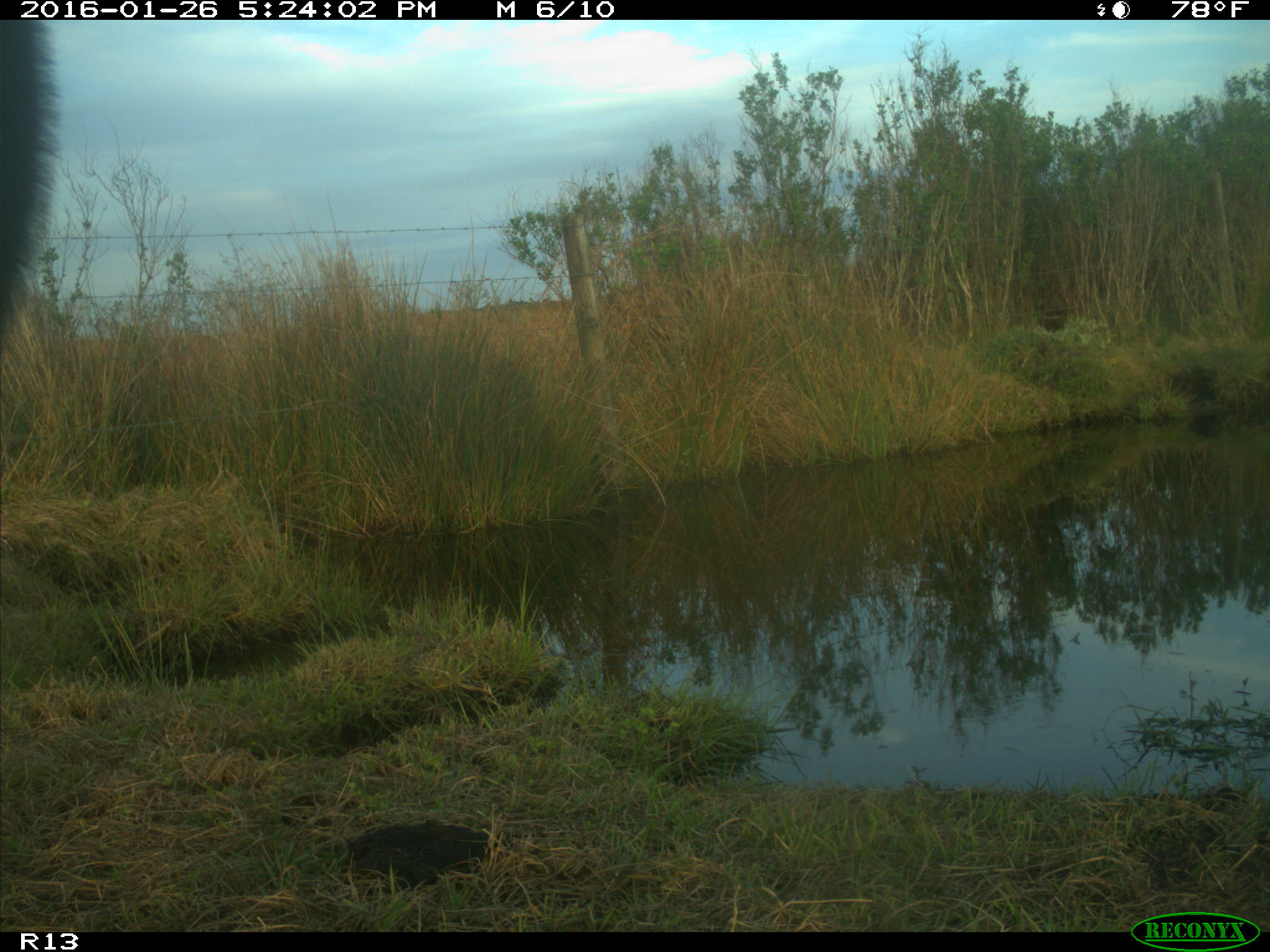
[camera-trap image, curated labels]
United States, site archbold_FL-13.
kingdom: Animalia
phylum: Chordata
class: Mammalia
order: Artiodactyla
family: Bovidae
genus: Bos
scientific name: Bos taurus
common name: domestic cow